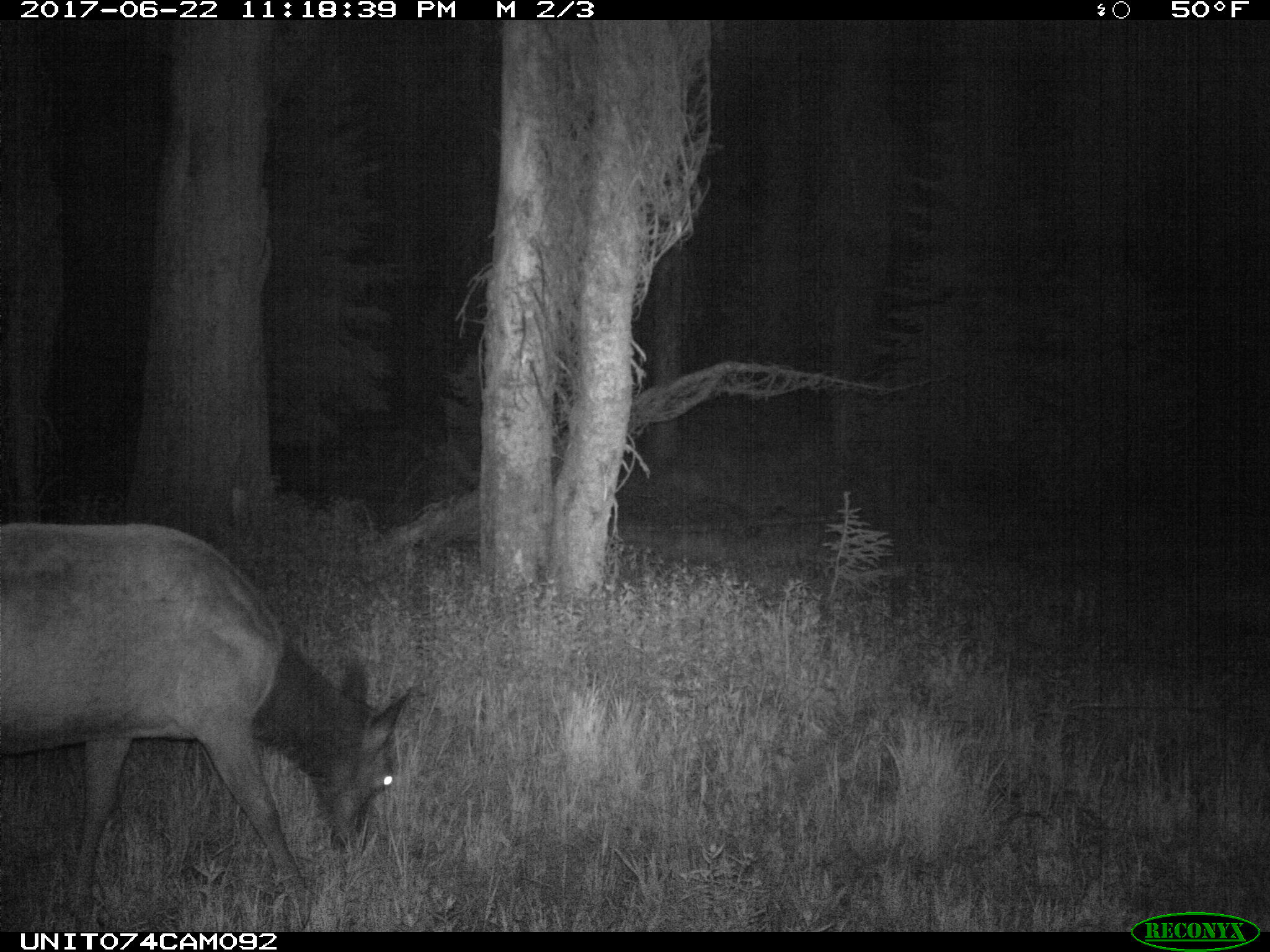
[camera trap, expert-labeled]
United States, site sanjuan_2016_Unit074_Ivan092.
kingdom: Animalia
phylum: Chordata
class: Mammalia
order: Artiodactyla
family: Cervidae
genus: Cervus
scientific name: Cervus elaphus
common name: red deer